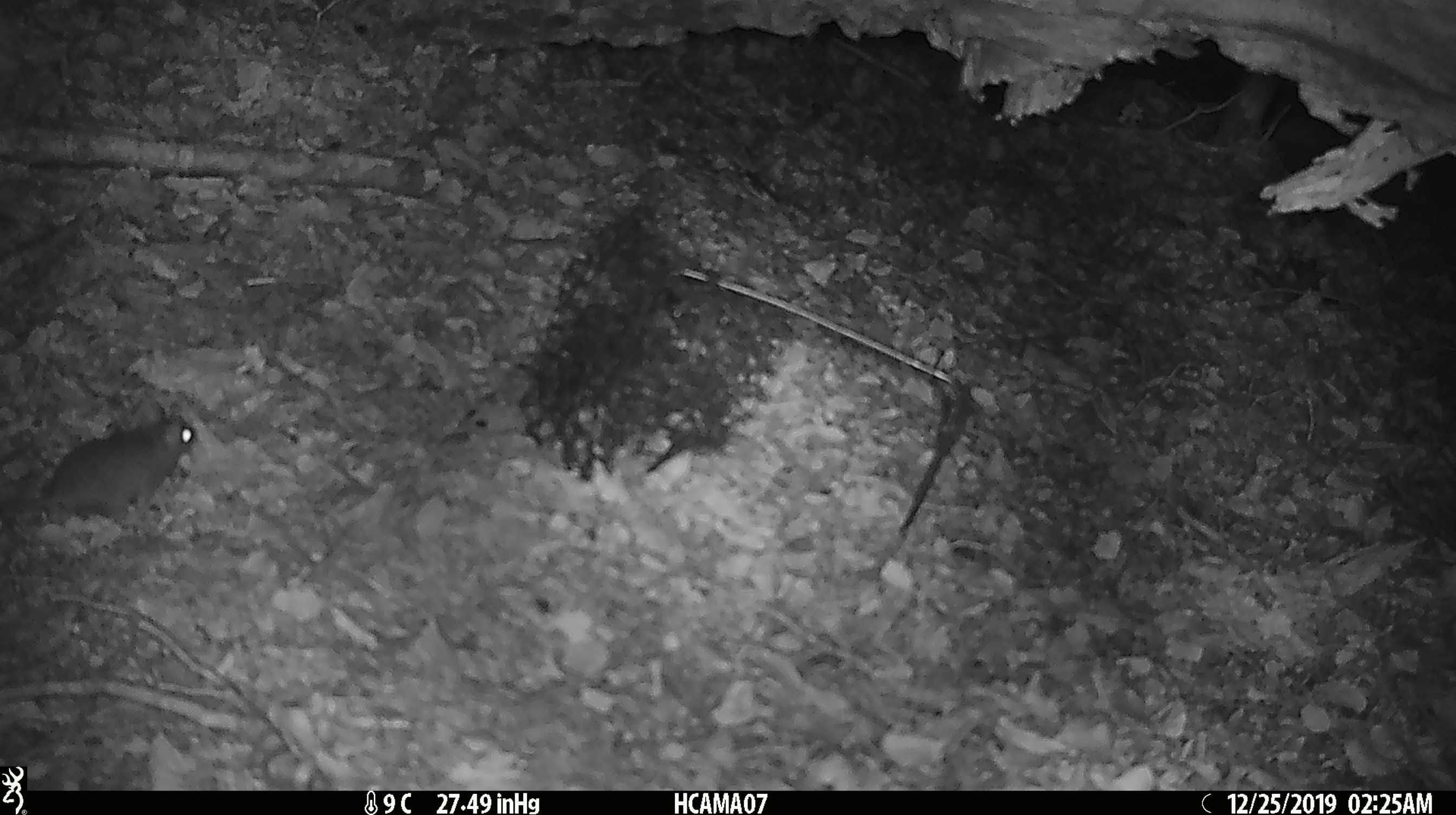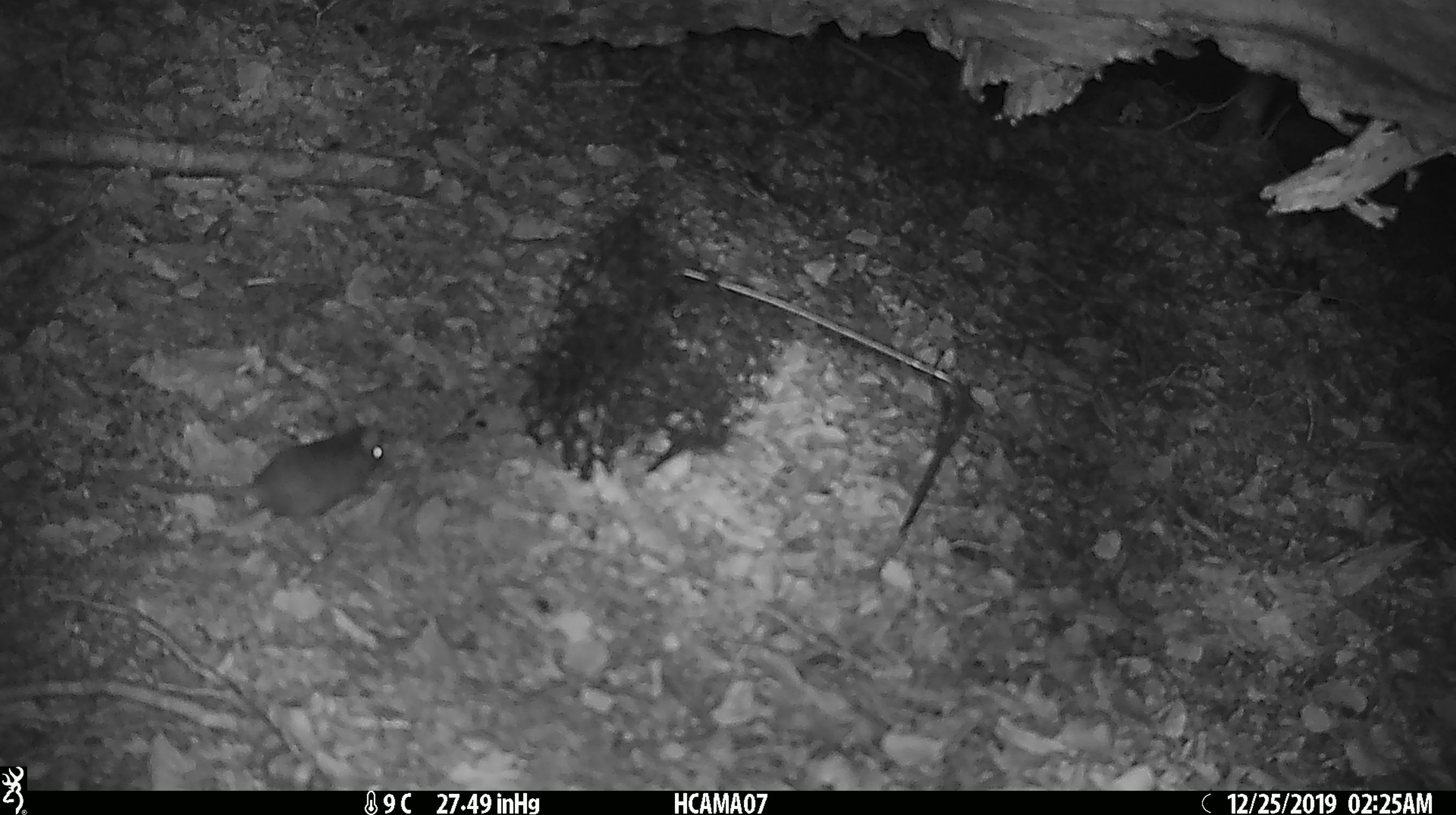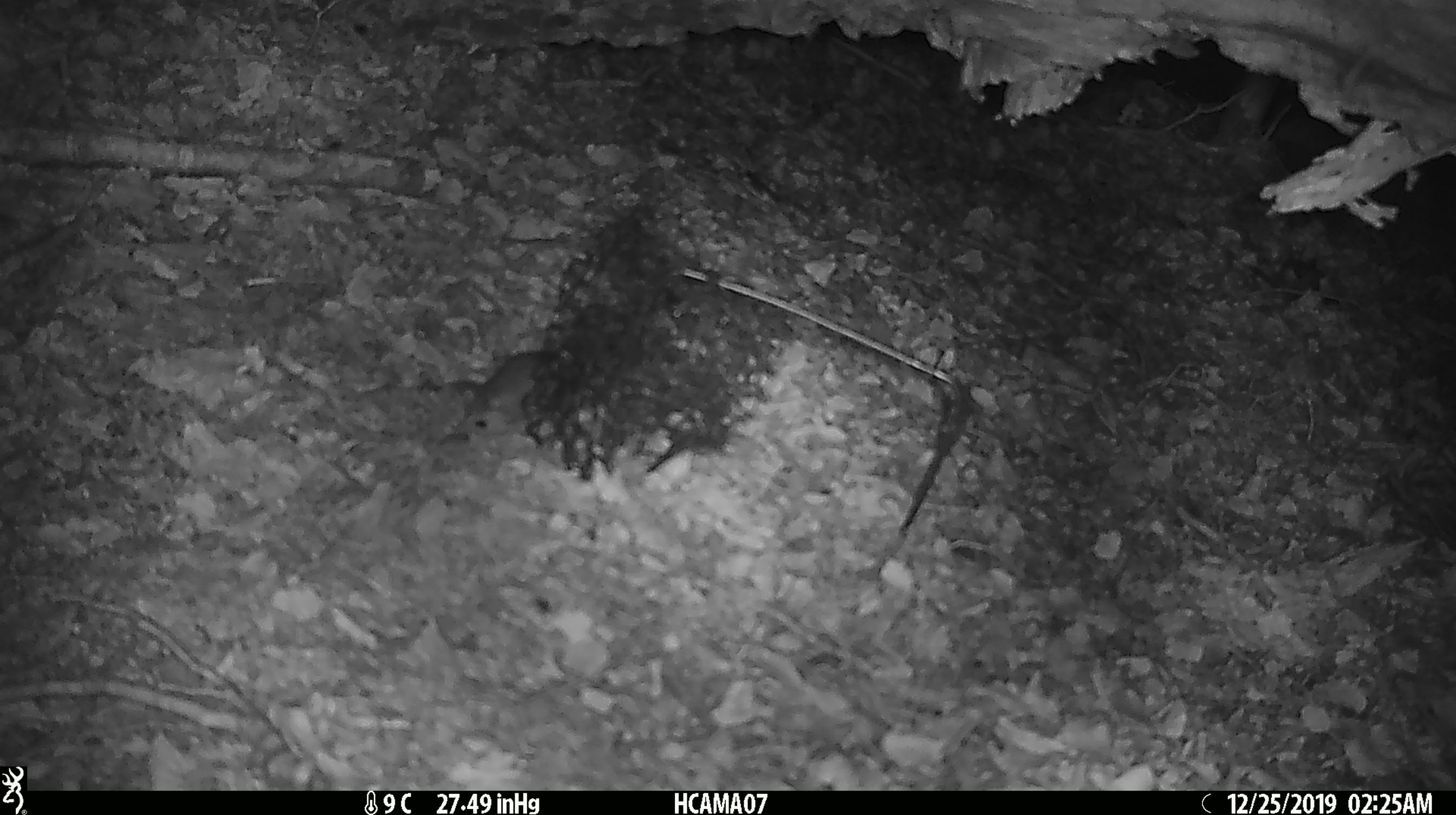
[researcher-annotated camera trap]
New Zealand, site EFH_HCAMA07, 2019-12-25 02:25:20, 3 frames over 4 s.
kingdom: Animalia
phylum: Chordata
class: Mammalia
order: Rodentia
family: Muridae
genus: Mus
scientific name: Mus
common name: mouse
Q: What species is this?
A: Mouse (Mus).